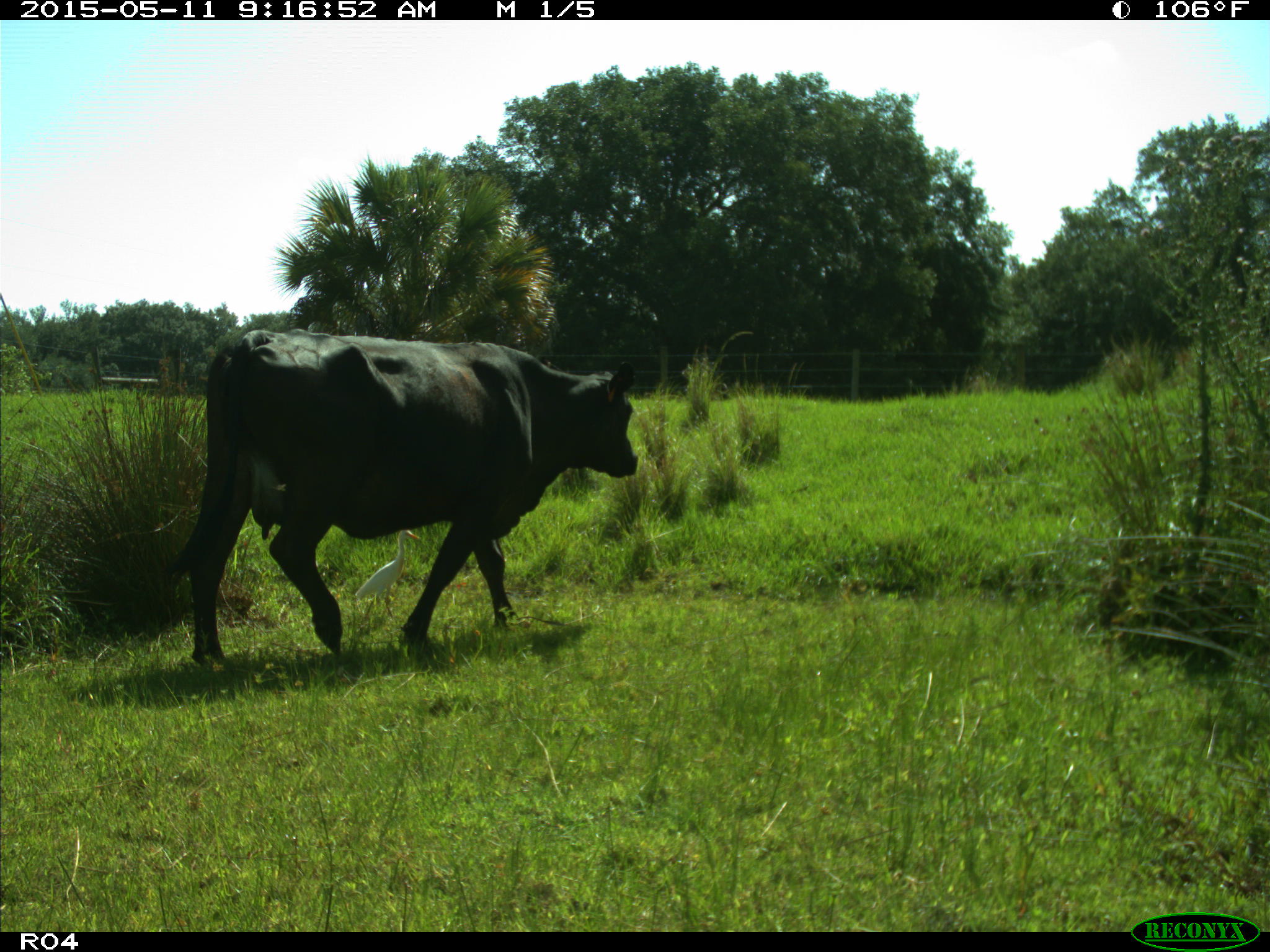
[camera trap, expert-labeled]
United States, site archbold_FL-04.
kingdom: Animalia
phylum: Chordata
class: Mammalia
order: Artiodactyla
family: Bovidae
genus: Bos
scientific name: Bos taurus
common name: domestic cow